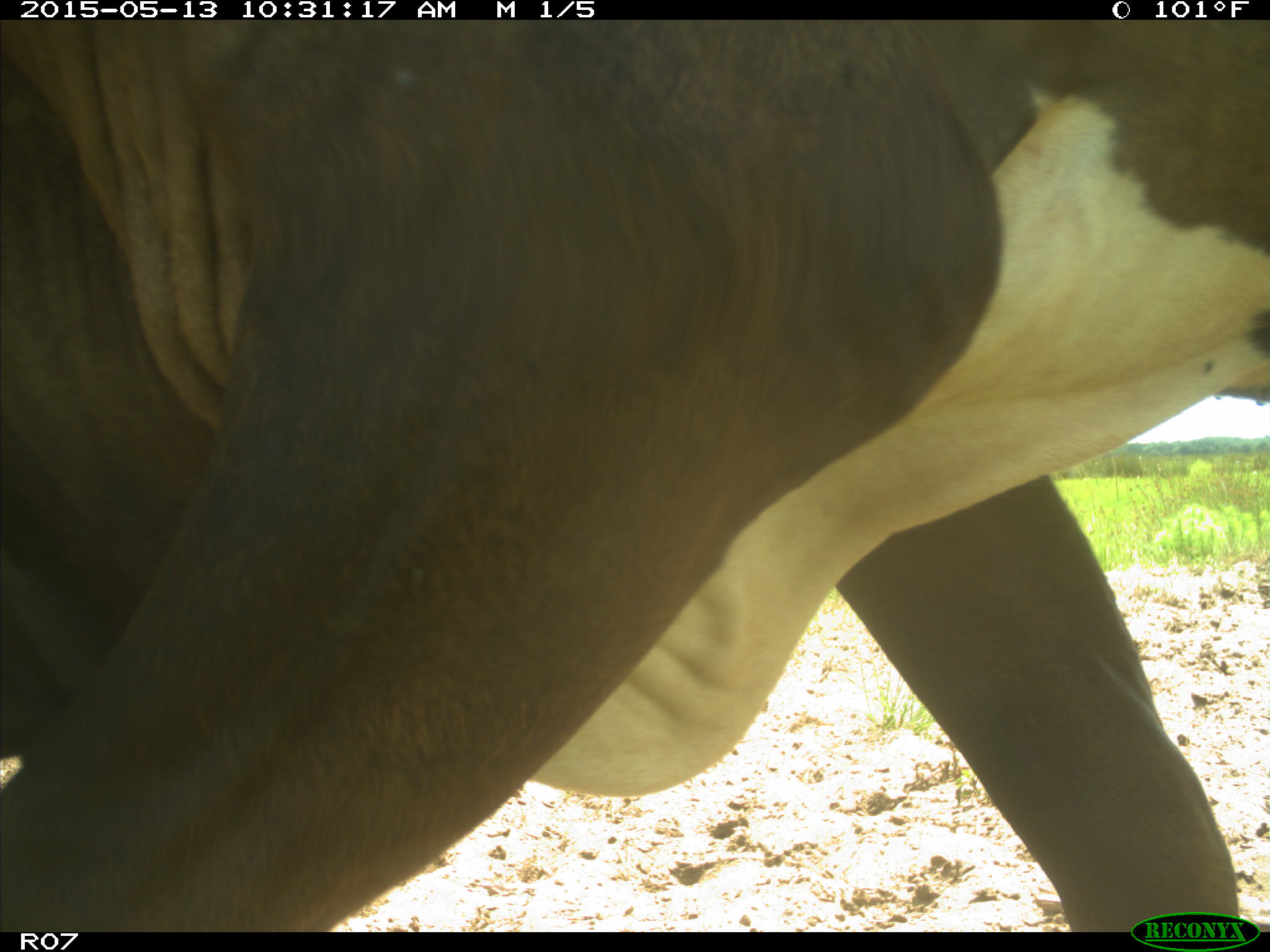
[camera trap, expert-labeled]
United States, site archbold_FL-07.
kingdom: Animalia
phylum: Chordata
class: Mammalia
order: Artiodactyla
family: Bovidae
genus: Bos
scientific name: Bos taurus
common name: domestic cow